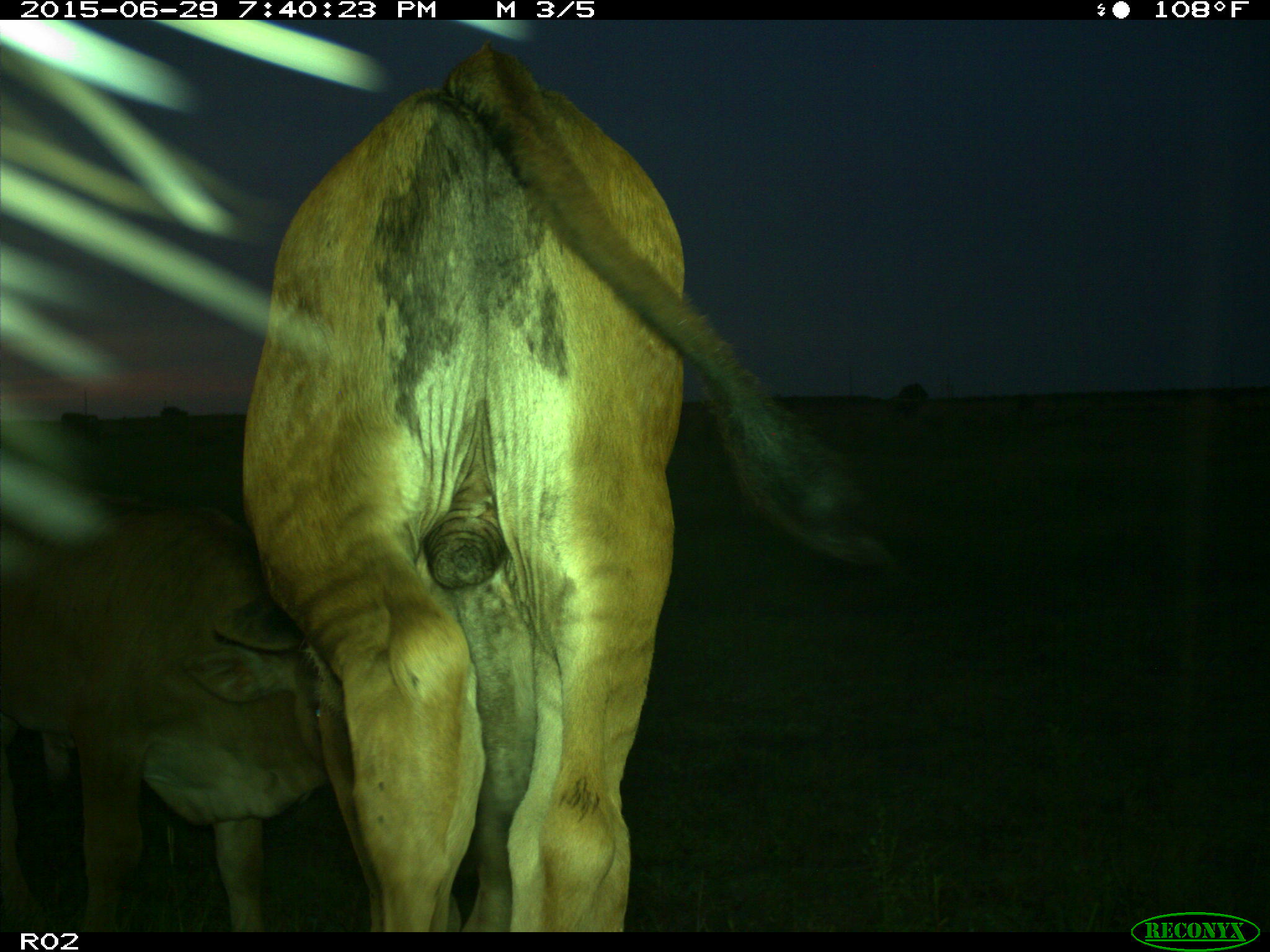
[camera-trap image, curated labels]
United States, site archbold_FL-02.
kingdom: Animalia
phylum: Chordata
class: Mammalia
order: Artiodactyla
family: Bovidae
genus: Bos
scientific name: Bos taurus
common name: domestic cow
Bos taurus (domestic cow).